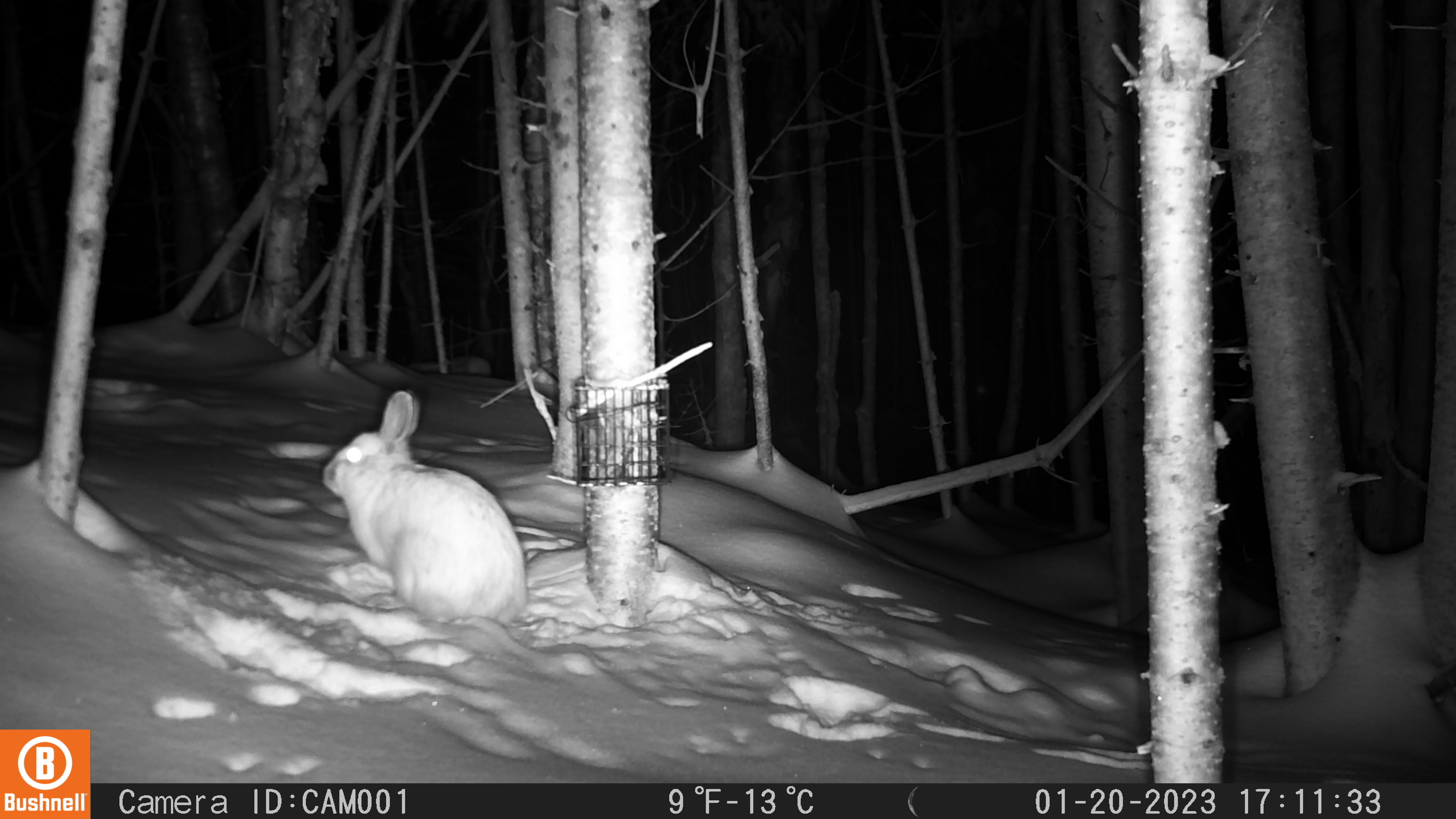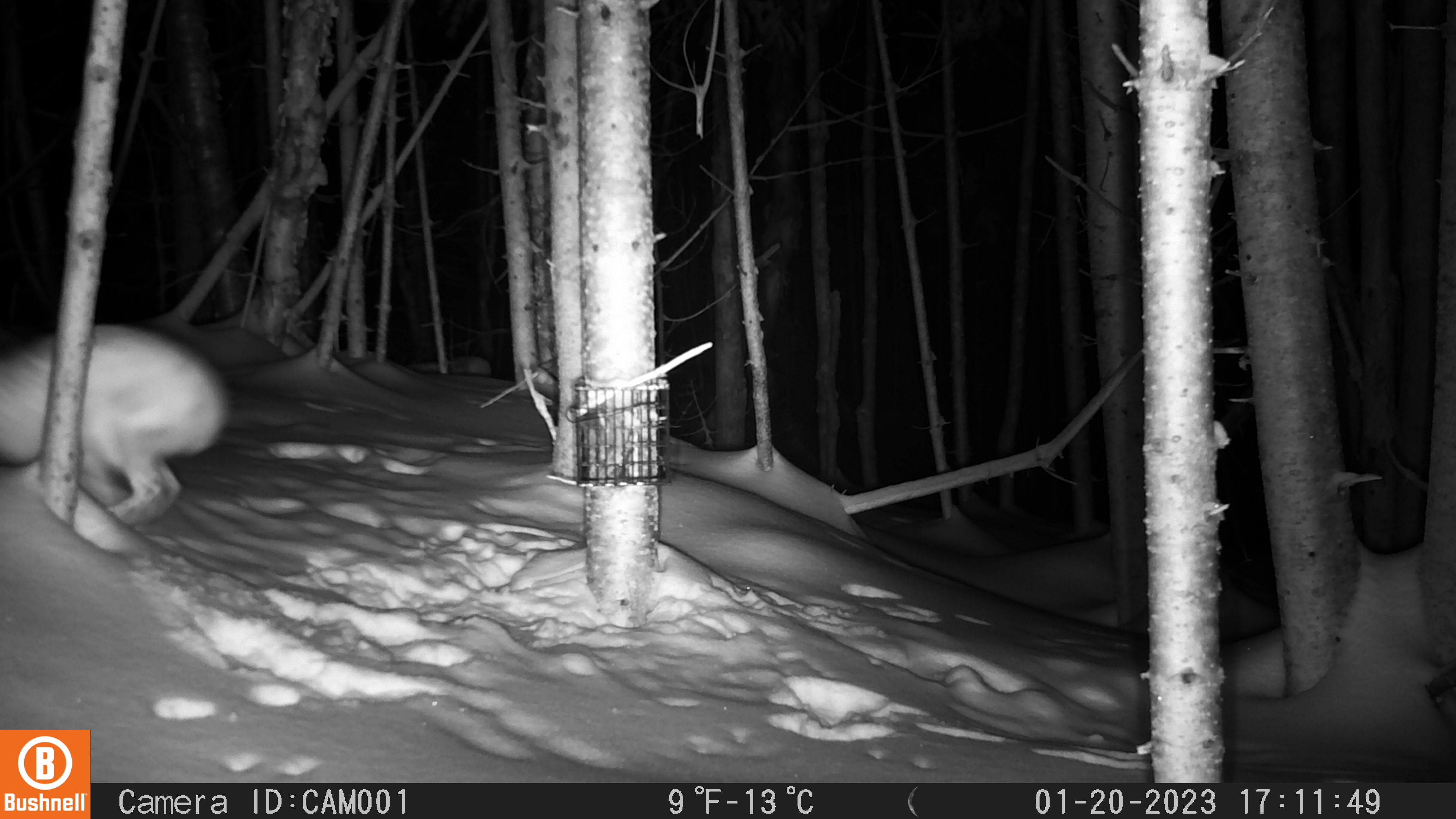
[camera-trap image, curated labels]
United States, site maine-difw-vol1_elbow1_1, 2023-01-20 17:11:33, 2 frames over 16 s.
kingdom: Animalia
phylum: Chordata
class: Mammalia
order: Lagomorpha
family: Leporidae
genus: Lepus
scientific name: Lepus americanus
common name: snowshoe hare